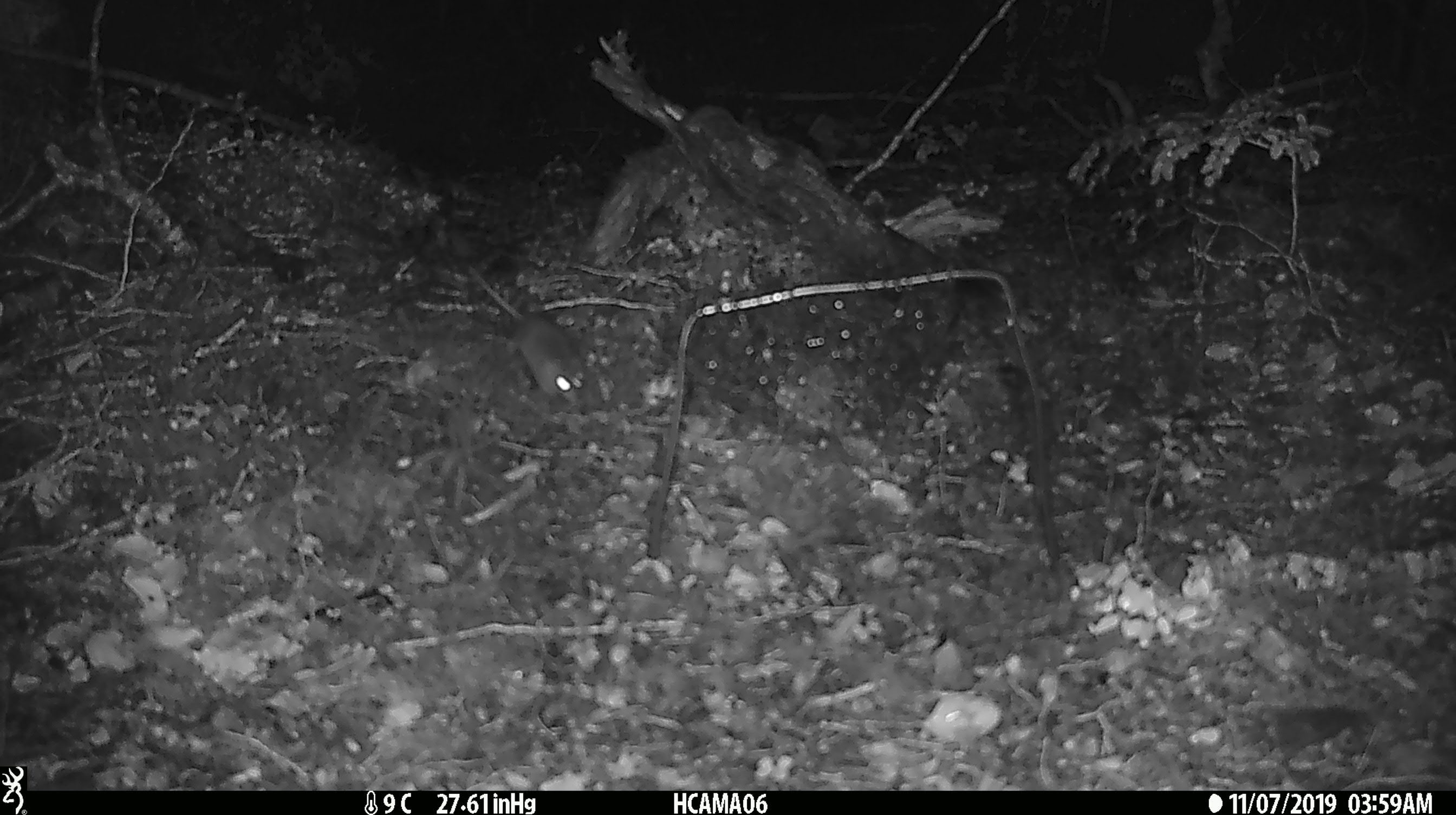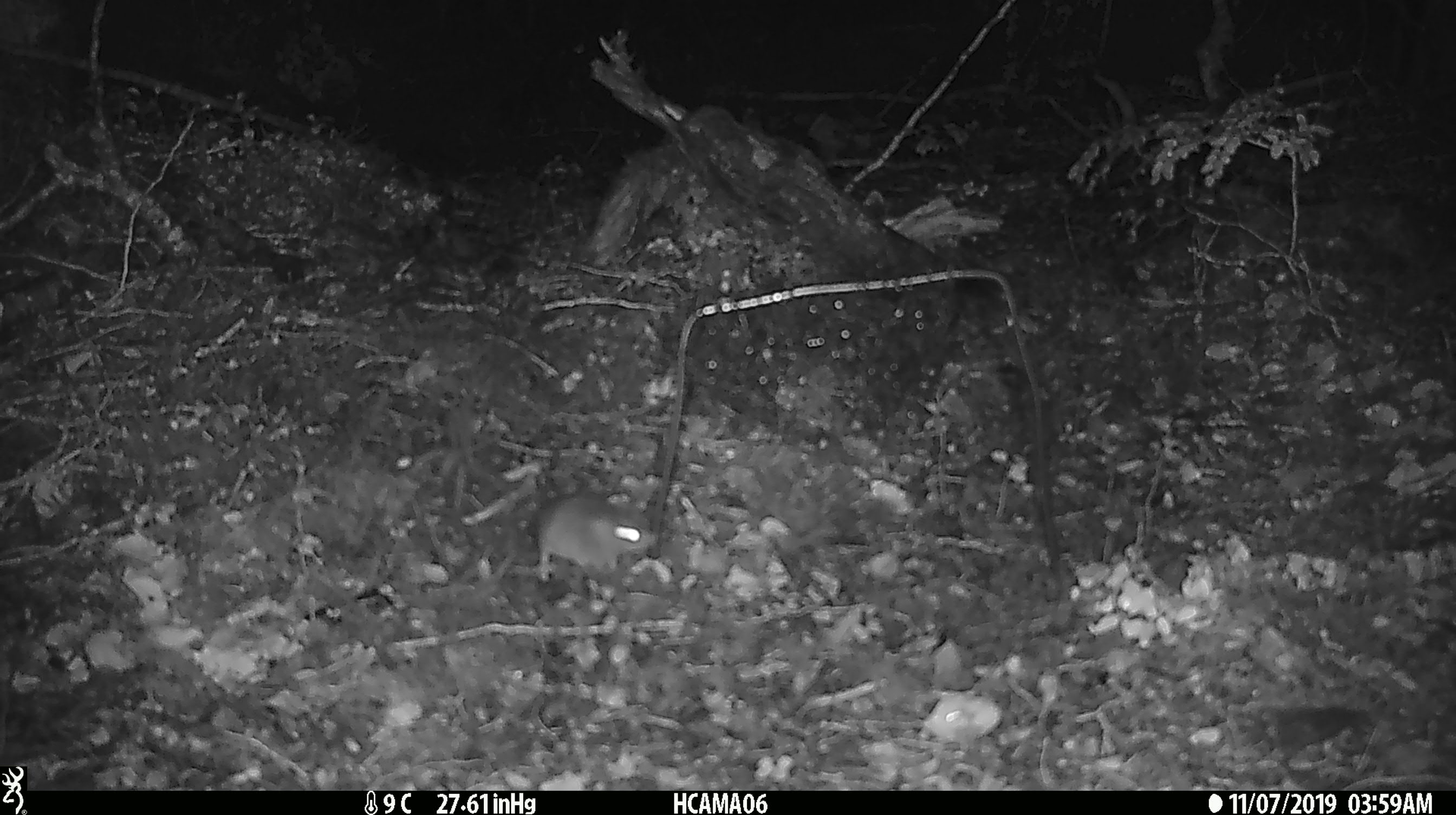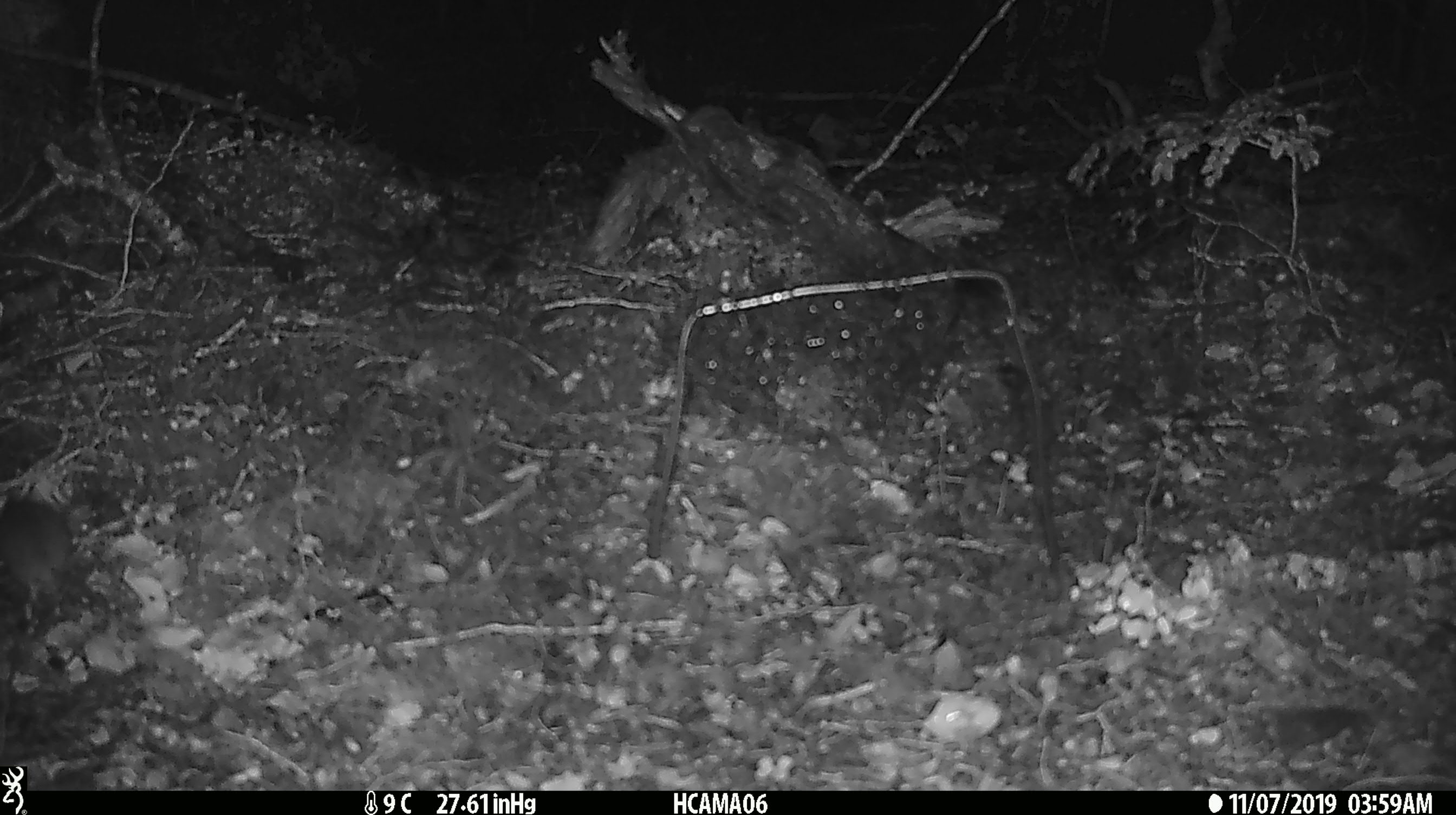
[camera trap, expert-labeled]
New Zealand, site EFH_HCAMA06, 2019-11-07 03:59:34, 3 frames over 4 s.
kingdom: Animalia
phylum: Chordata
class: Mammalia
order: Rodentia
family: Muridae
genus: Mus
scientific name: Mus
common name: mouse